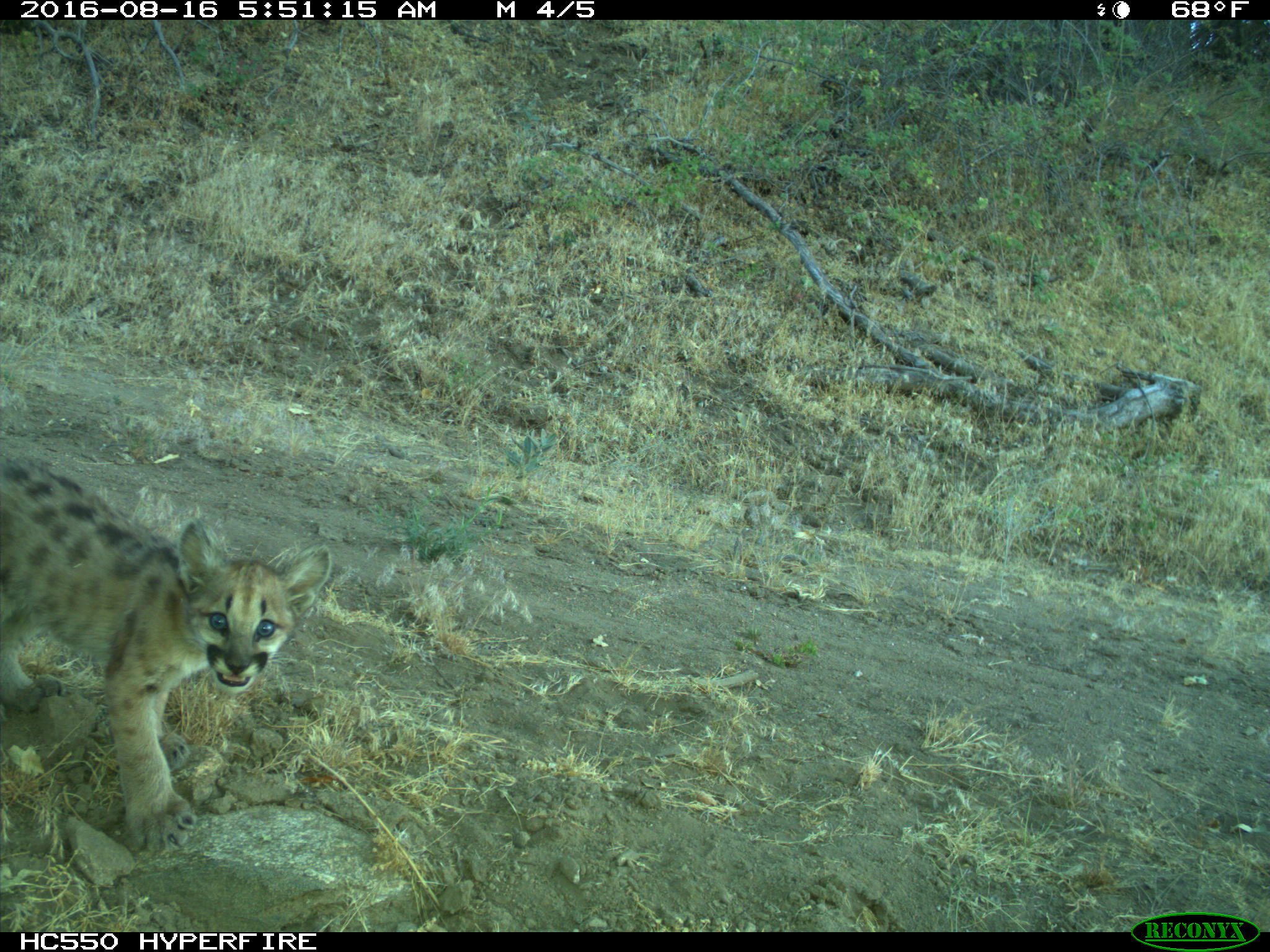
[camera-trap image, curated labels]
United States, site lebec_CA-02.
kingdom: Animalia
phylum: Chordata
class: Mammalia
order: Carnivora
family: Felidae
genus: Puma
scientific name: Puma concolor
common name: mountain lion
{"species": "Puma concolor (mountain lion)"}